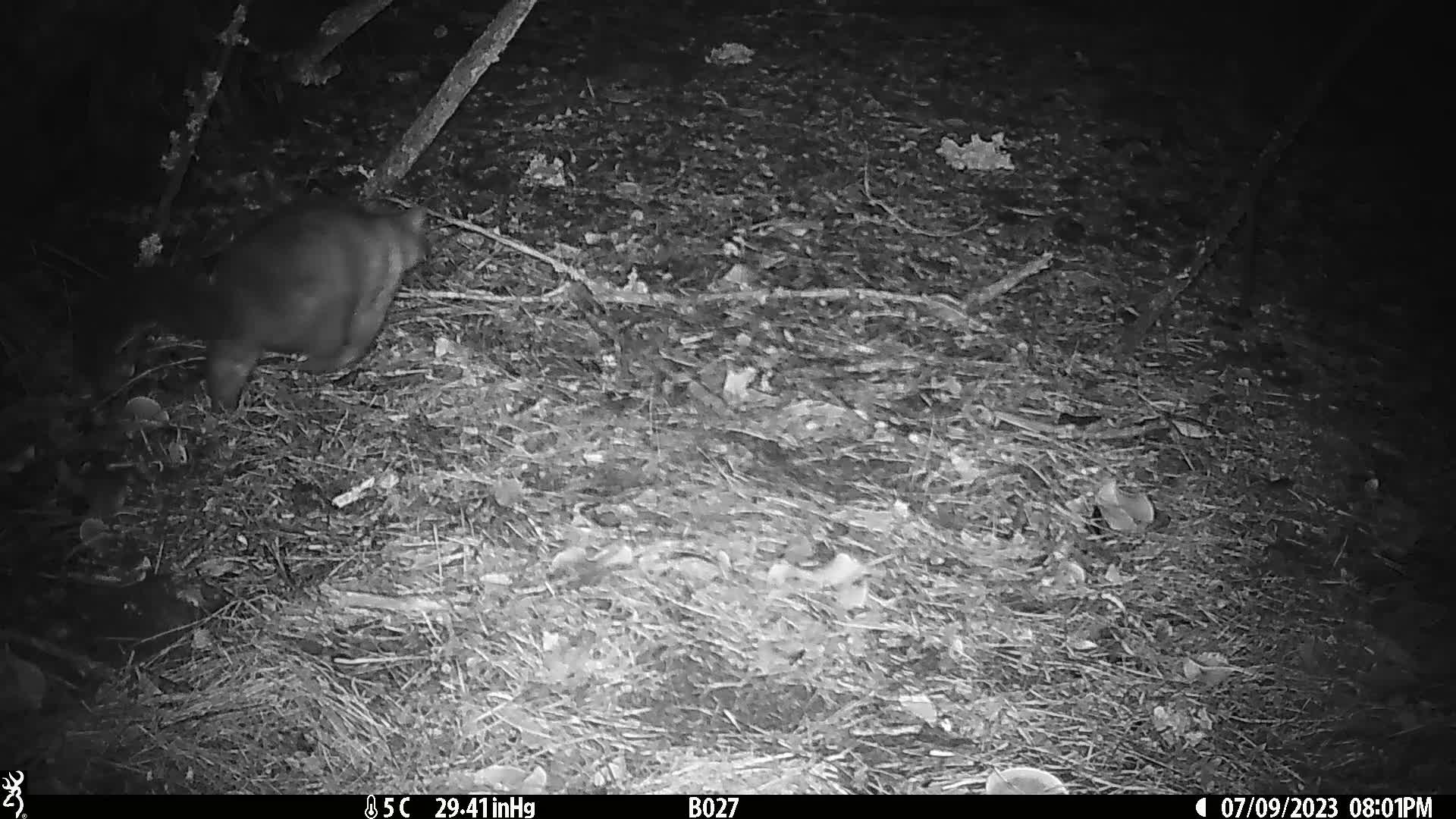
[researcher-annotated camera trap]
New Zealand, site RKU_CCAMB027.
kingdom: Animalia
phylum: Chordata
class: Mammalia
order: Diprotodontia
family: Phalangeridae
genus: Trichosurus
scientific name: Trichosurus vulpecula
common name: common brushtail possum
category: possum